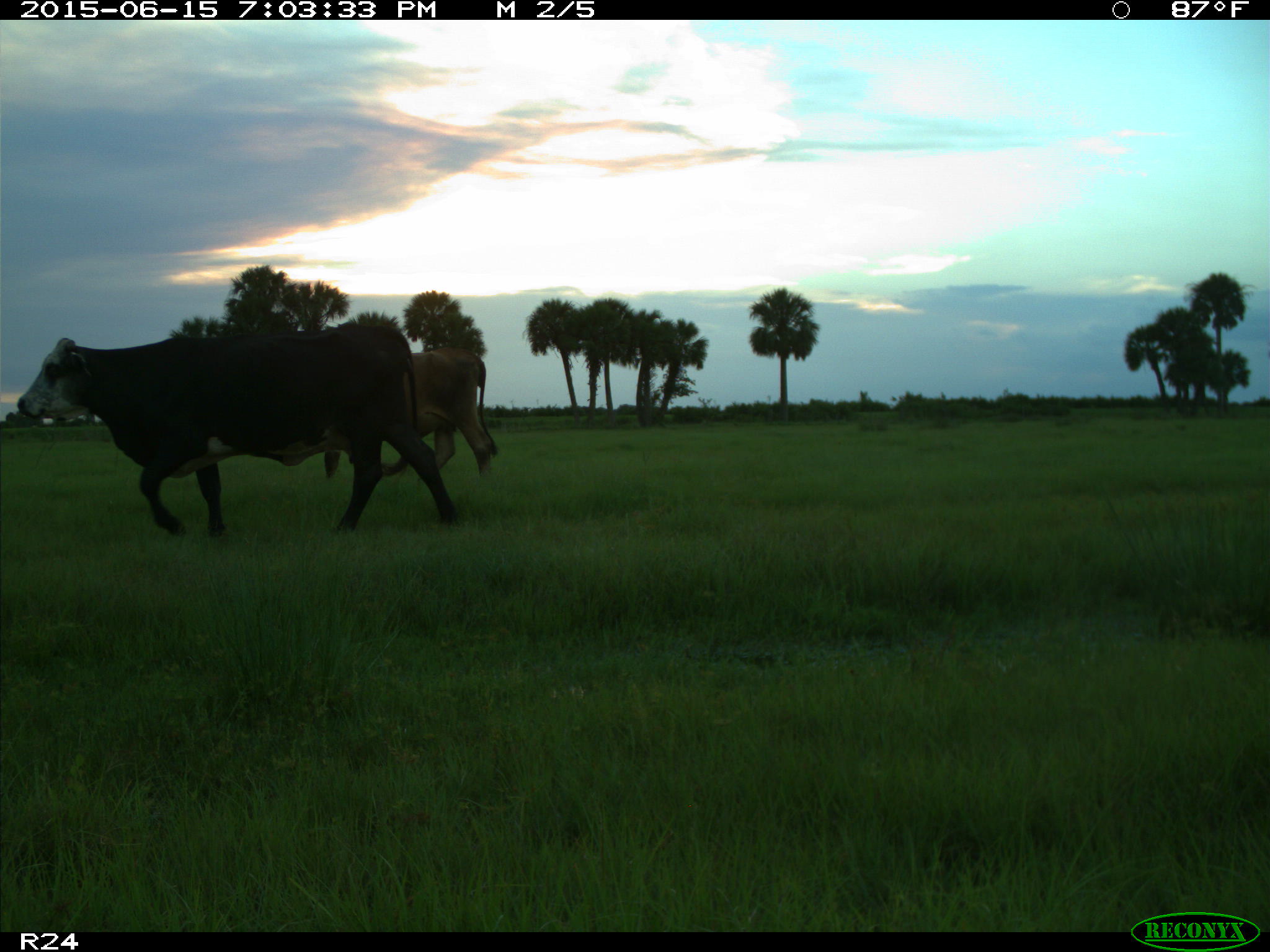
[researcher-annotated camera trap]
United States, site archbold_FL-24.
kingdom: Animalia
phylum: Chordata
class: Mammalia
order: Artiodactyla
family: Bovidae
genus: Bos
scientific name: Bos taurus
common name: domestic cow